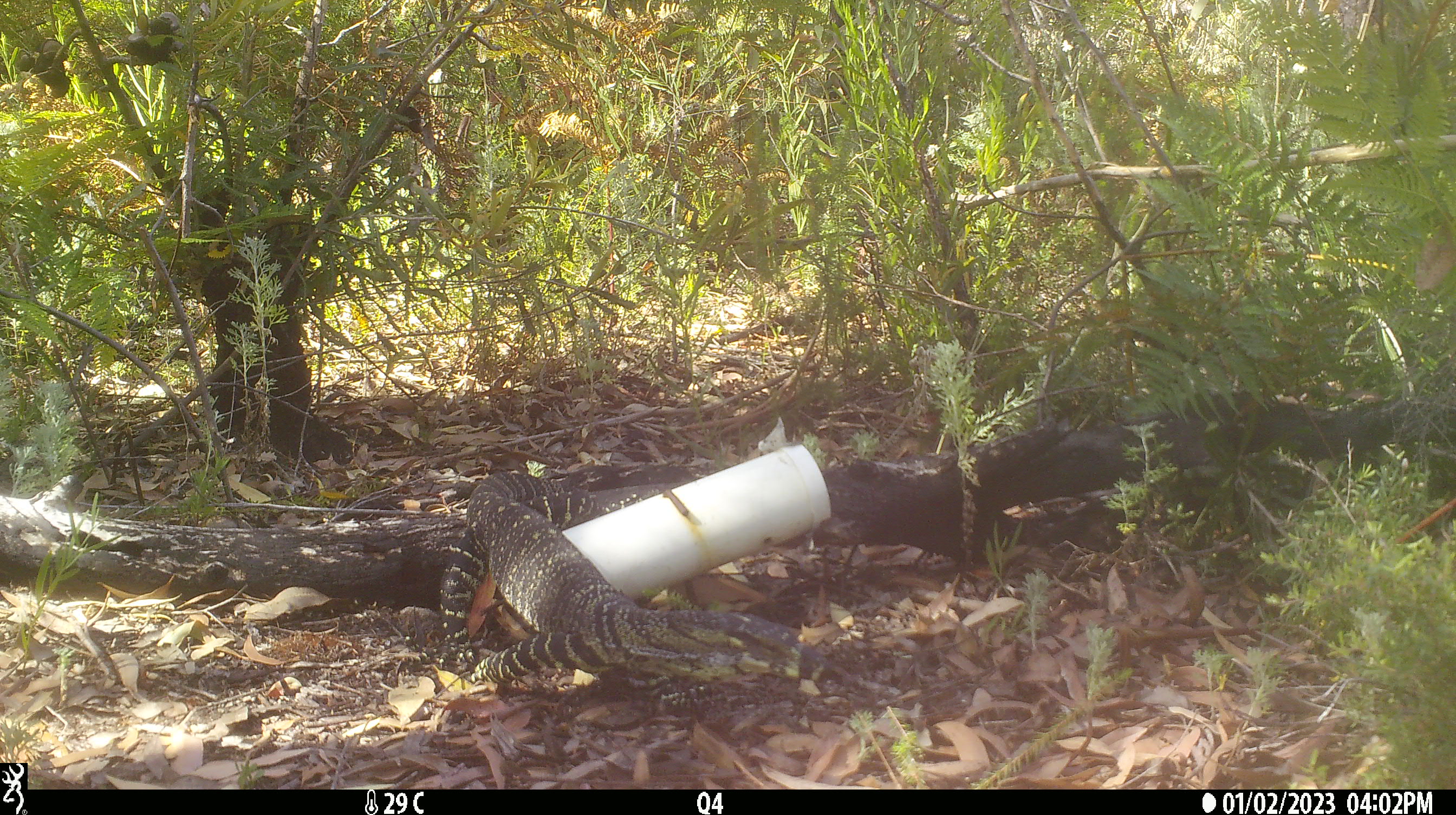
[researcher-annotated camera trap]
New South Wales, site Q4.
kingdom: Animalia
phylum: Chordata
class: Reptilia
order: Squamata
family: Varanidae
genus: Varanus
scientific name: Varanus varius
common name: lace monitor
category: goanna